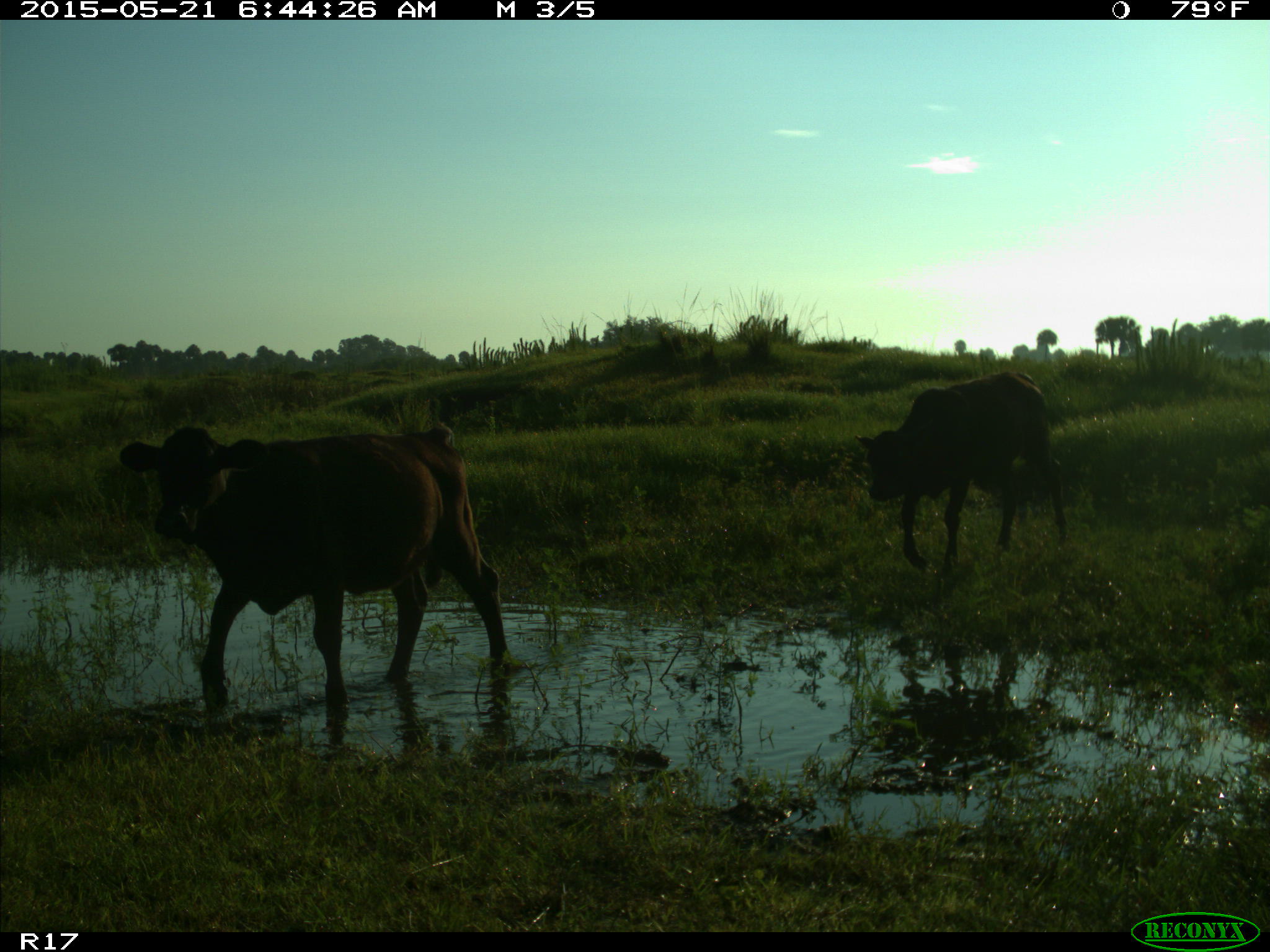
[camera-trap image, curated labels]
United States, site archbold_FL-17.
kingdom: Animalia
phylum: Chordata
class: Mammalia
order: Artiodactyla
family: Bovidae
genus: Bos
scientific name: Bos taurus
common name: domestic cow